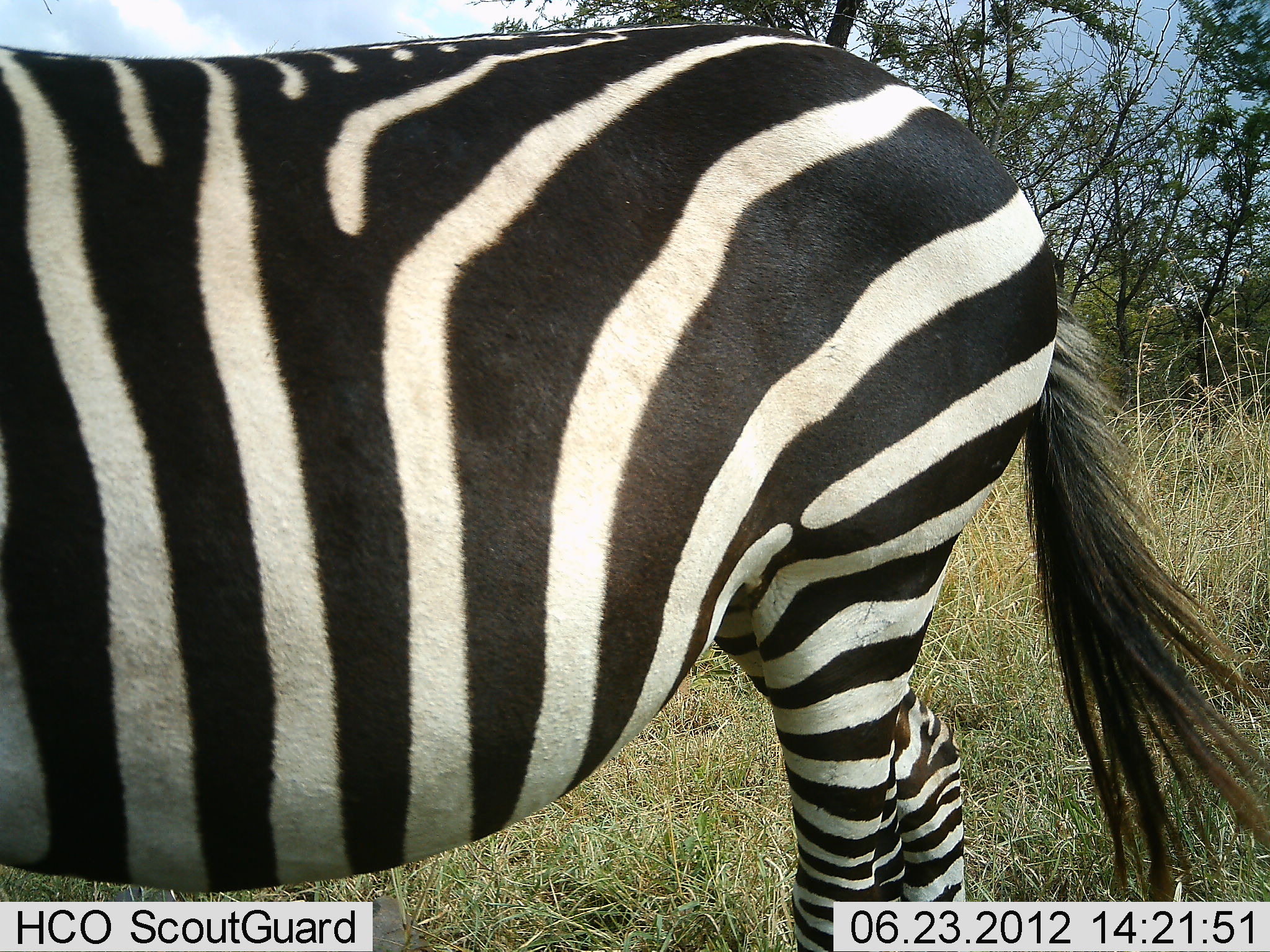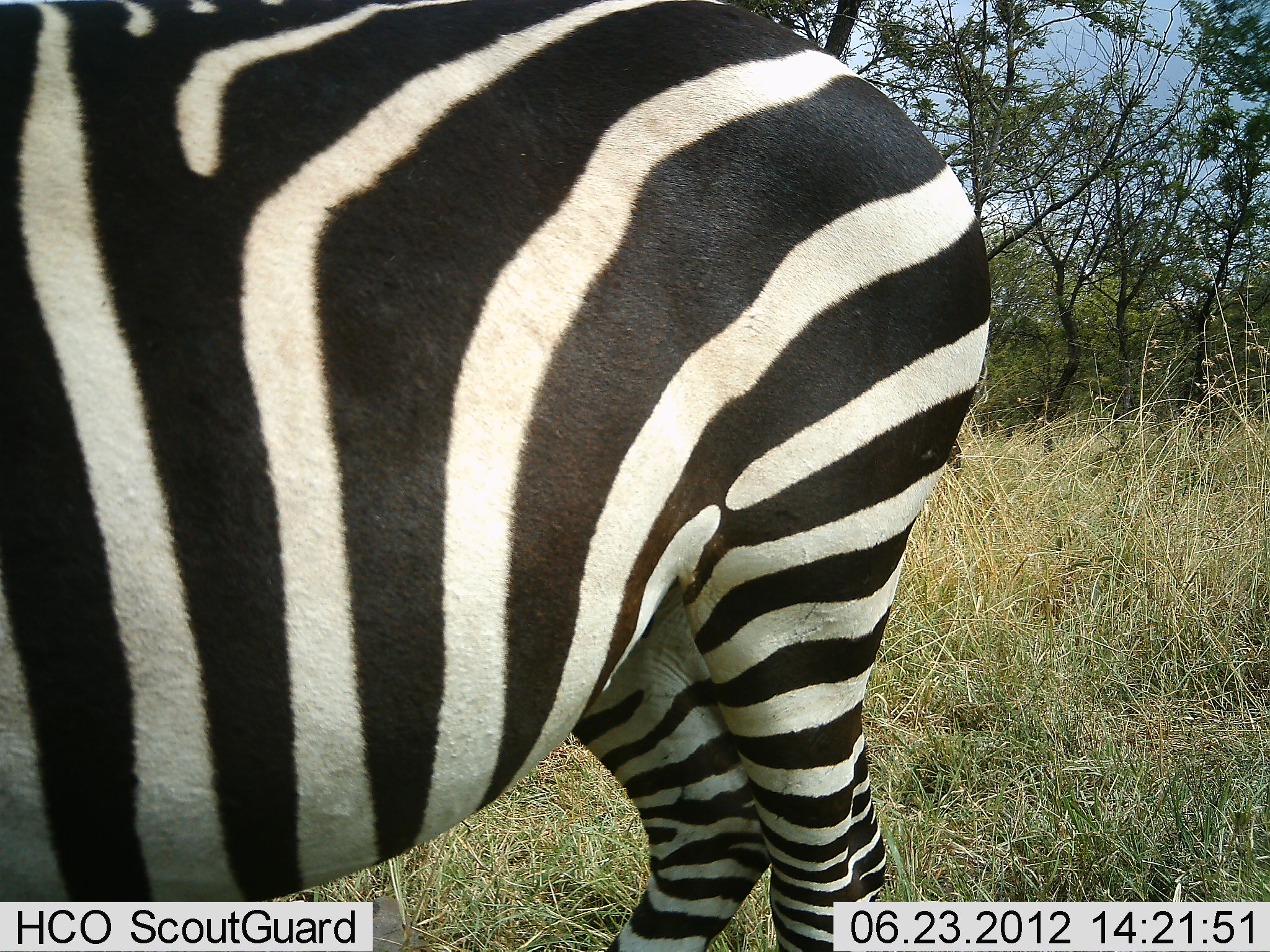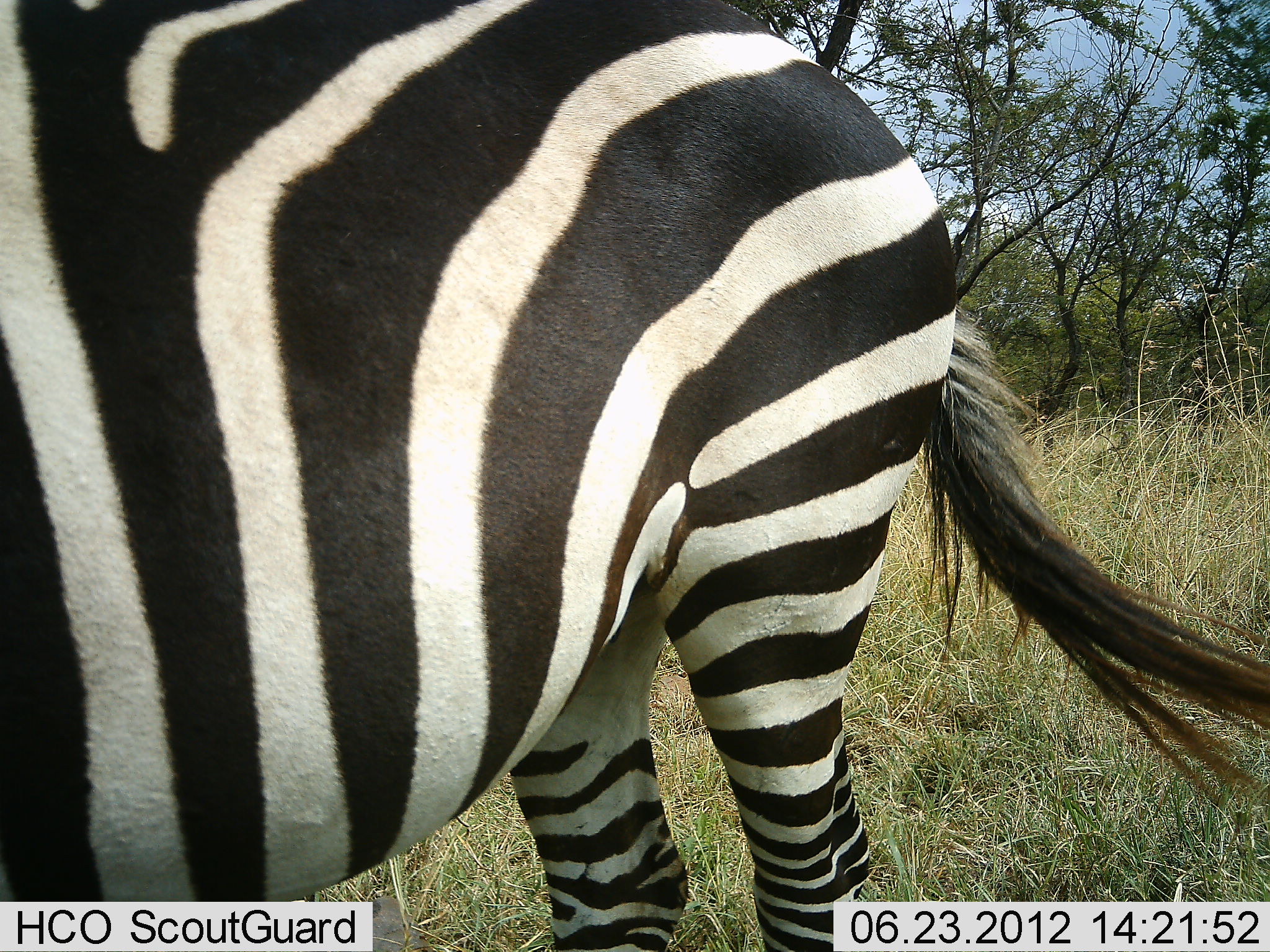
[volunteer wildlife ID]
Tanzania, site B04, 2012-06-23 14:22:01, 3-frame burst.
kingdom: Animalia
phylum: Chordata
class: Mammalia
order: Perissodactyla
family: Equidae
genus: Equus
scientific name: Equus quagga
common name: plains zebra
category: zebra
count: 1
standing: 100%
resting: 0%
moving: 0%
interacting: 0%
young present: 0%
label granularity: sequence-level